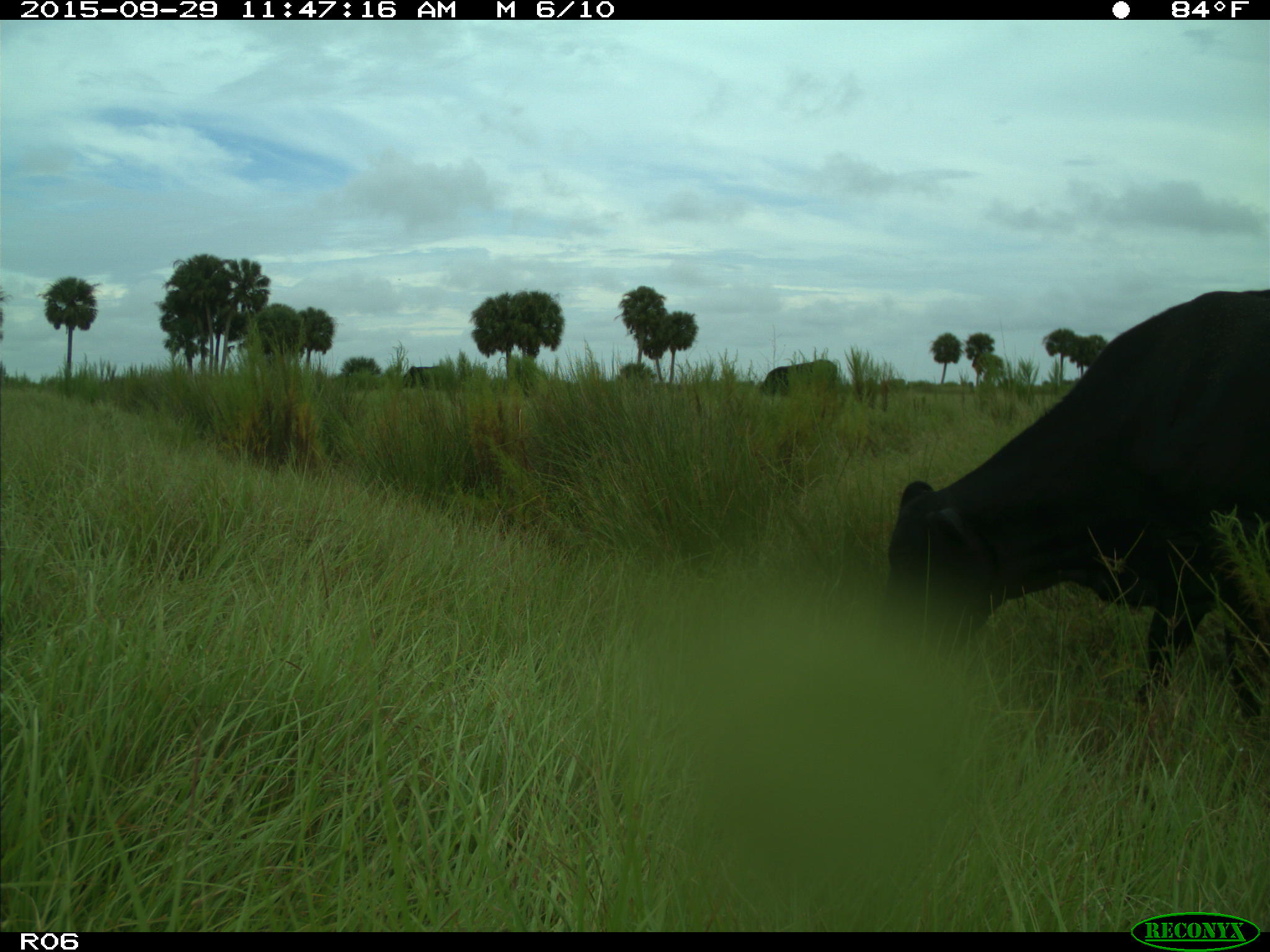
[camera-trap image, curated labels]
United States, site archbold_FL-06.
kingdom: Animalia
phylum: Chordata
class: Mammalia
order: Artiodactyla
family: Bovidae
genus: Bos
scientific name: Bos taurus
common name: domestic cow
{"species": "Bos taurus (domestic cow)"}